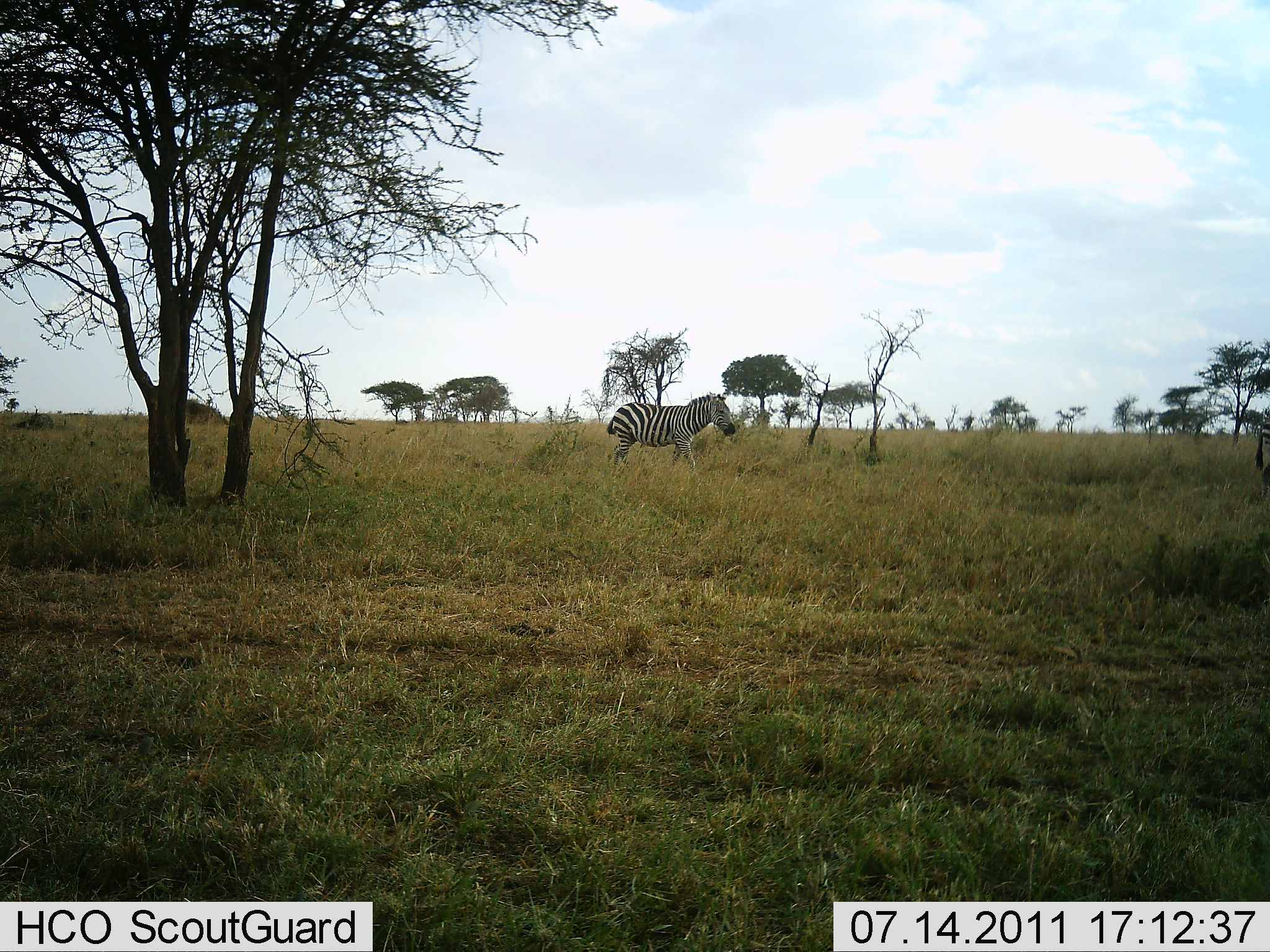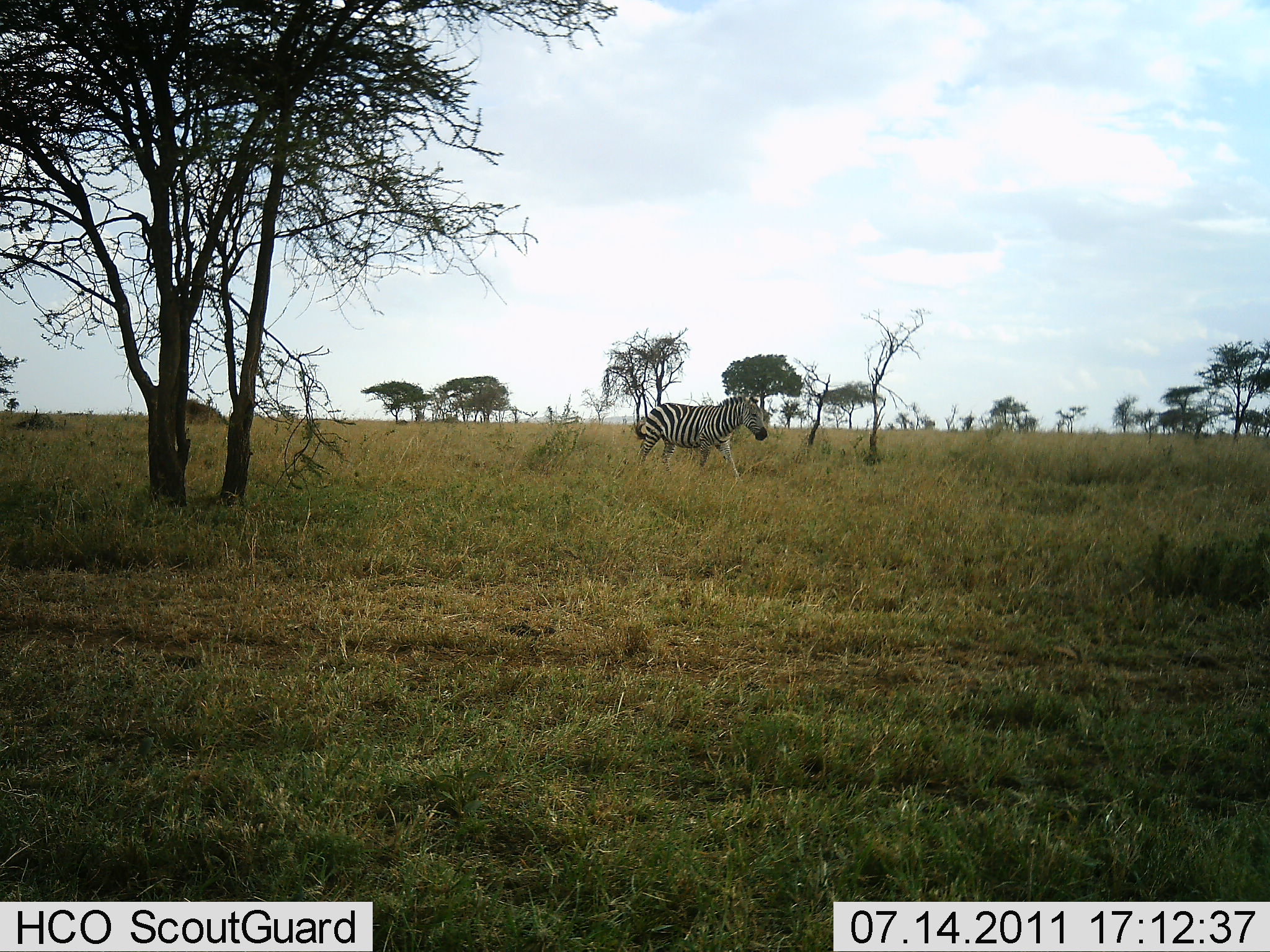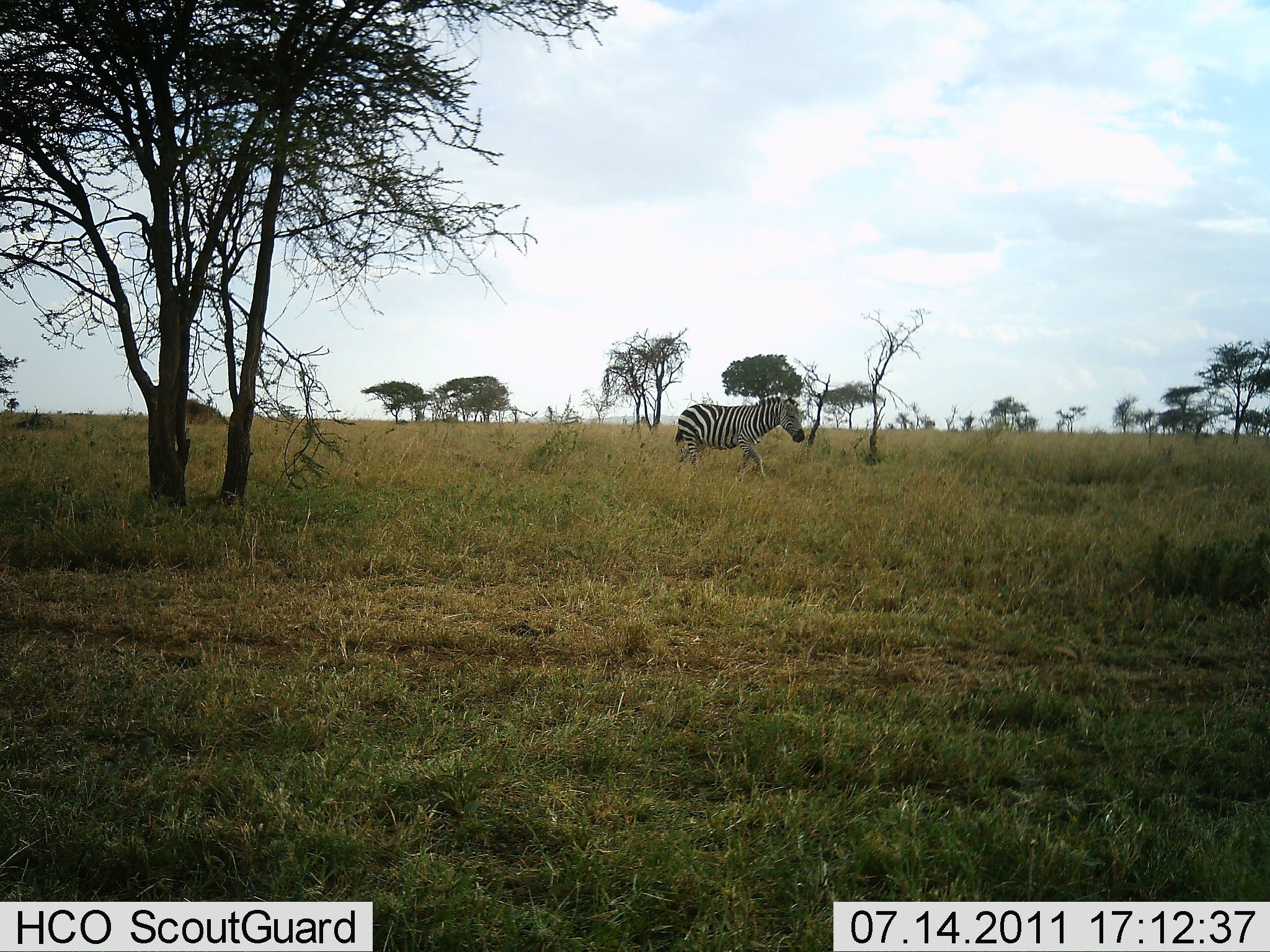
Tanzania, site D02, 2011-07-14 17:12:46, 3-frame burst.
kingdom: Animalia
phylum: Chordata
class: Mammalia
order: Perissodactyla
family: Equidae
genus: Equus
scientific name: Equus quagga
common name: plains zebra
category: zebra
Zebra (plains zebra) (Equus quagga), count 1. Behavior (volunteer vote fractions): standing 0%, resting 0%, moving 100%, interacting 0%. Young present (vote fraction): 0%. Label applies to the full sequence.